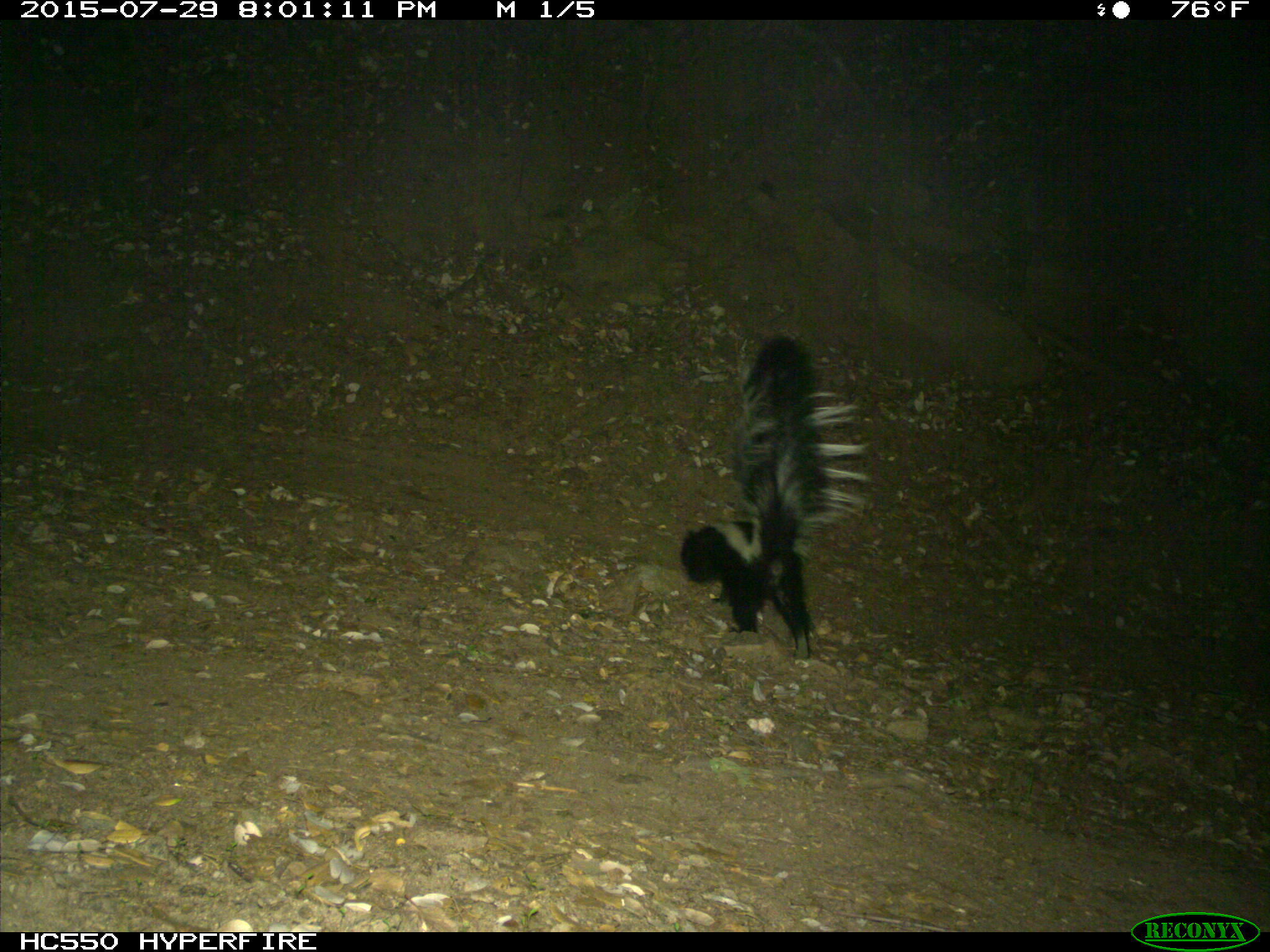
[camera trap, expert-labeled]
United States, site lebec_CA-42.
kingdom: Animalia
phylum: Chordata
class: Mammalia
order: Carnivora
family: Mephitidae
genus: Mephitis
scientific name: Mephitis mephitis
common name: striped skunk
Mephitis mephitis (striped skunk).